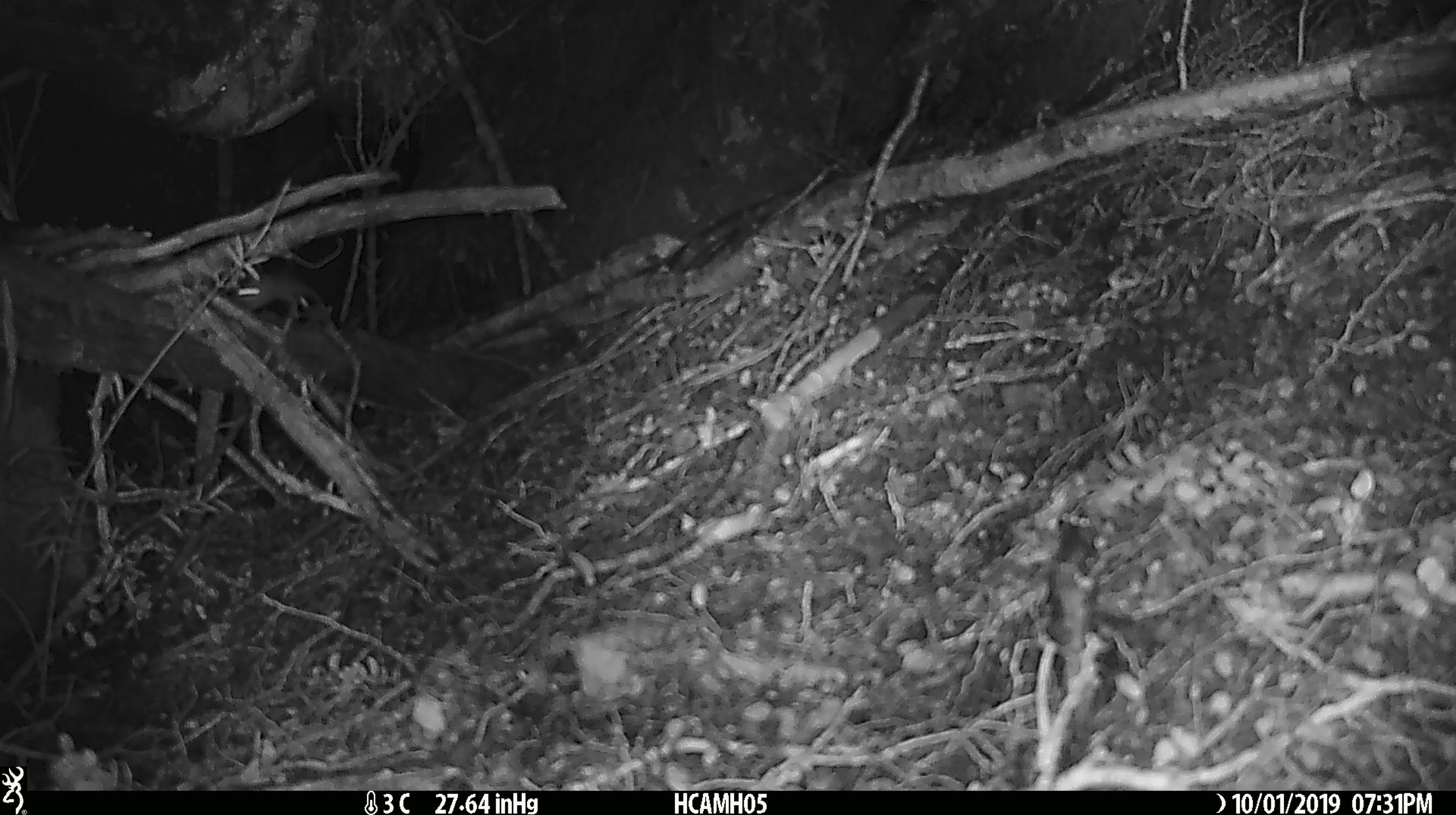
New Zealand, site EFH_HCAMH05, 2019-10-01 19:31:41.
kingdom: Animalia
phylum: Chordata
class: Mammalia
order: Rodentia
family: Muridae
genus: Mus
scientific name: Mus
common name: mouse